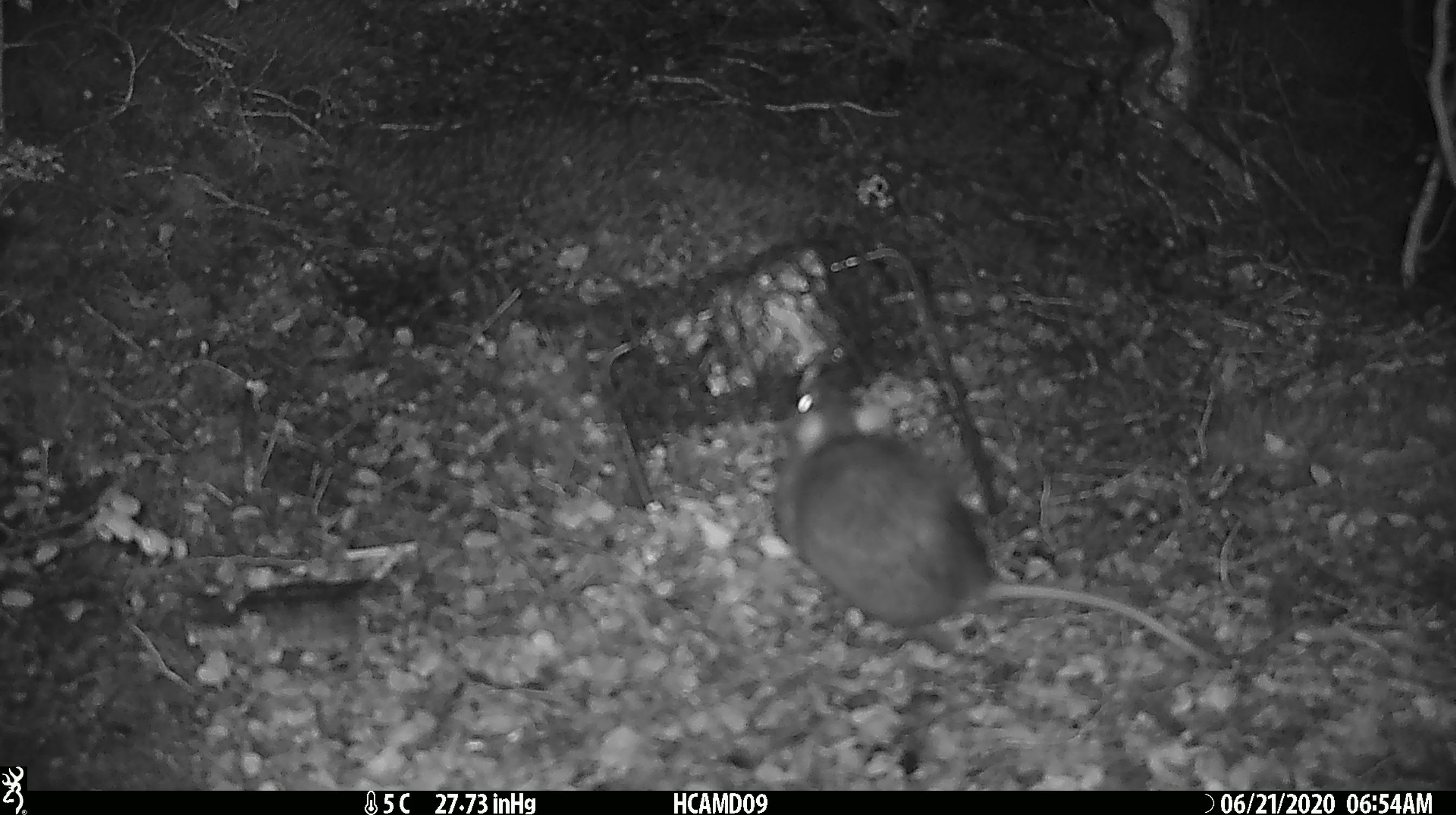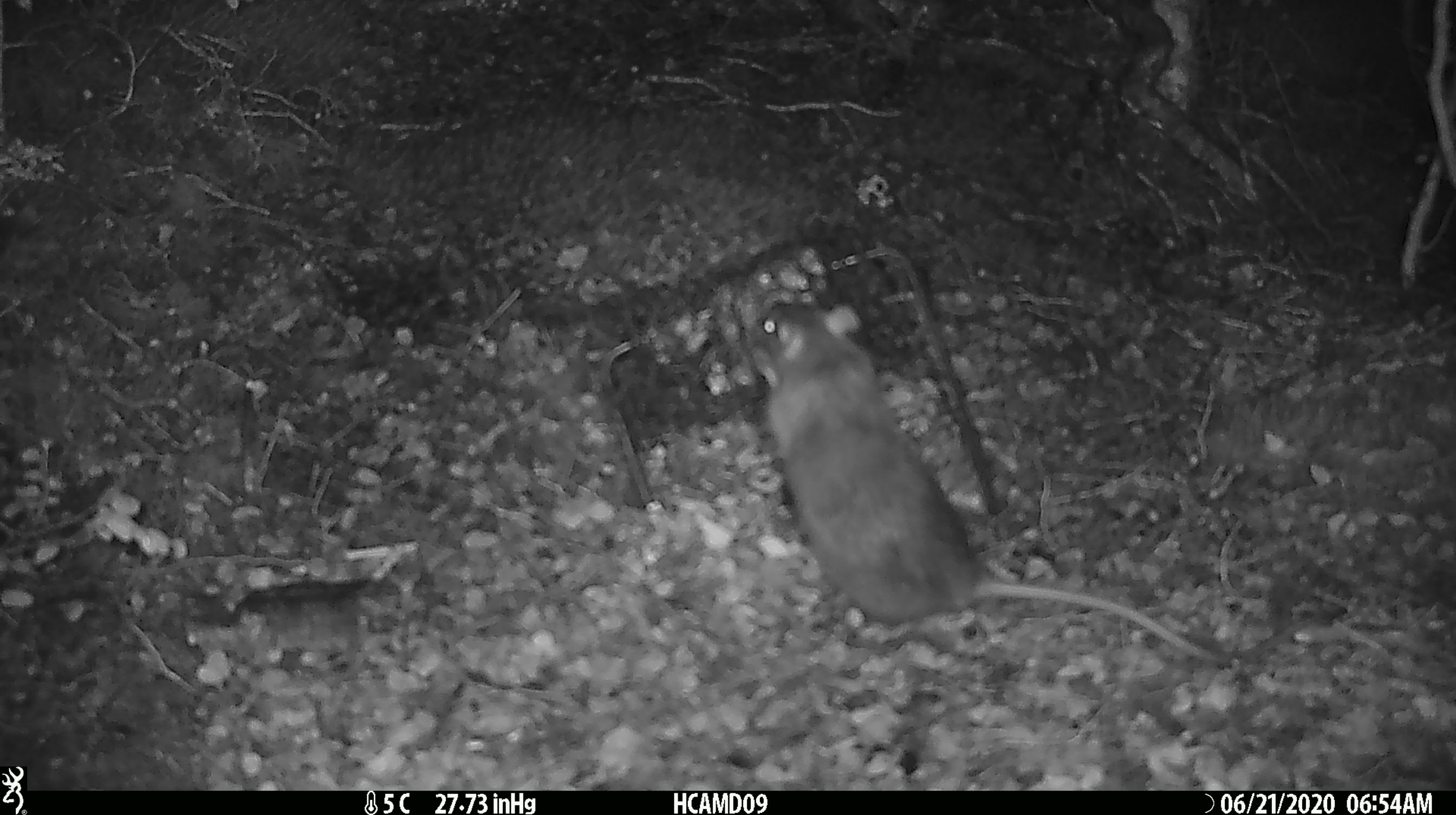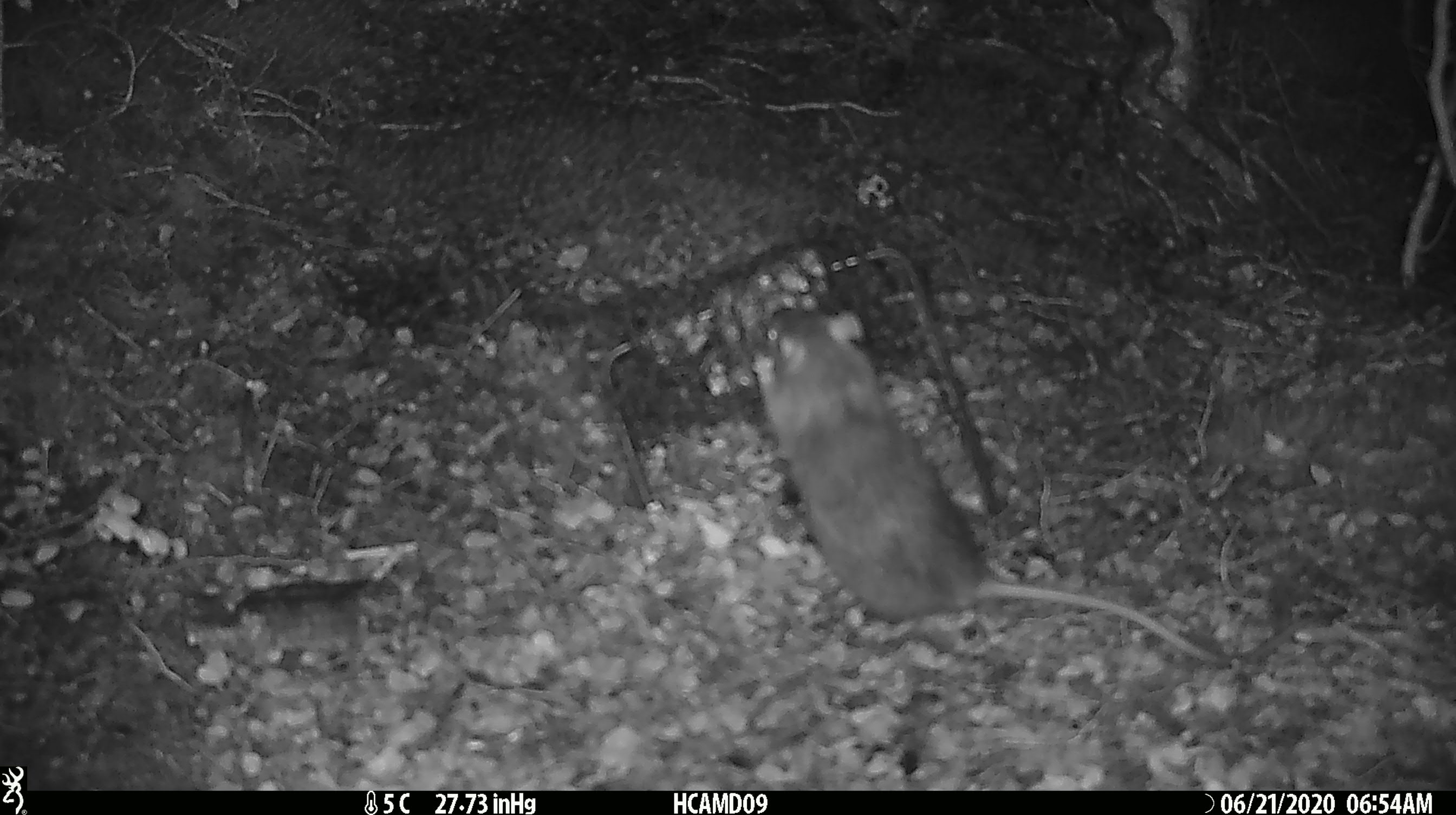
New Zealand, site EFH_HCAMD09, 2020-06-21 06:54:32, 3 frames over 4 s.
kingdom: Animalia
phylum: Chordata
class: Mammalia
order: Rodentia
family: Muridae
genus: Rattus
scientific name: Rattus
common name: rat